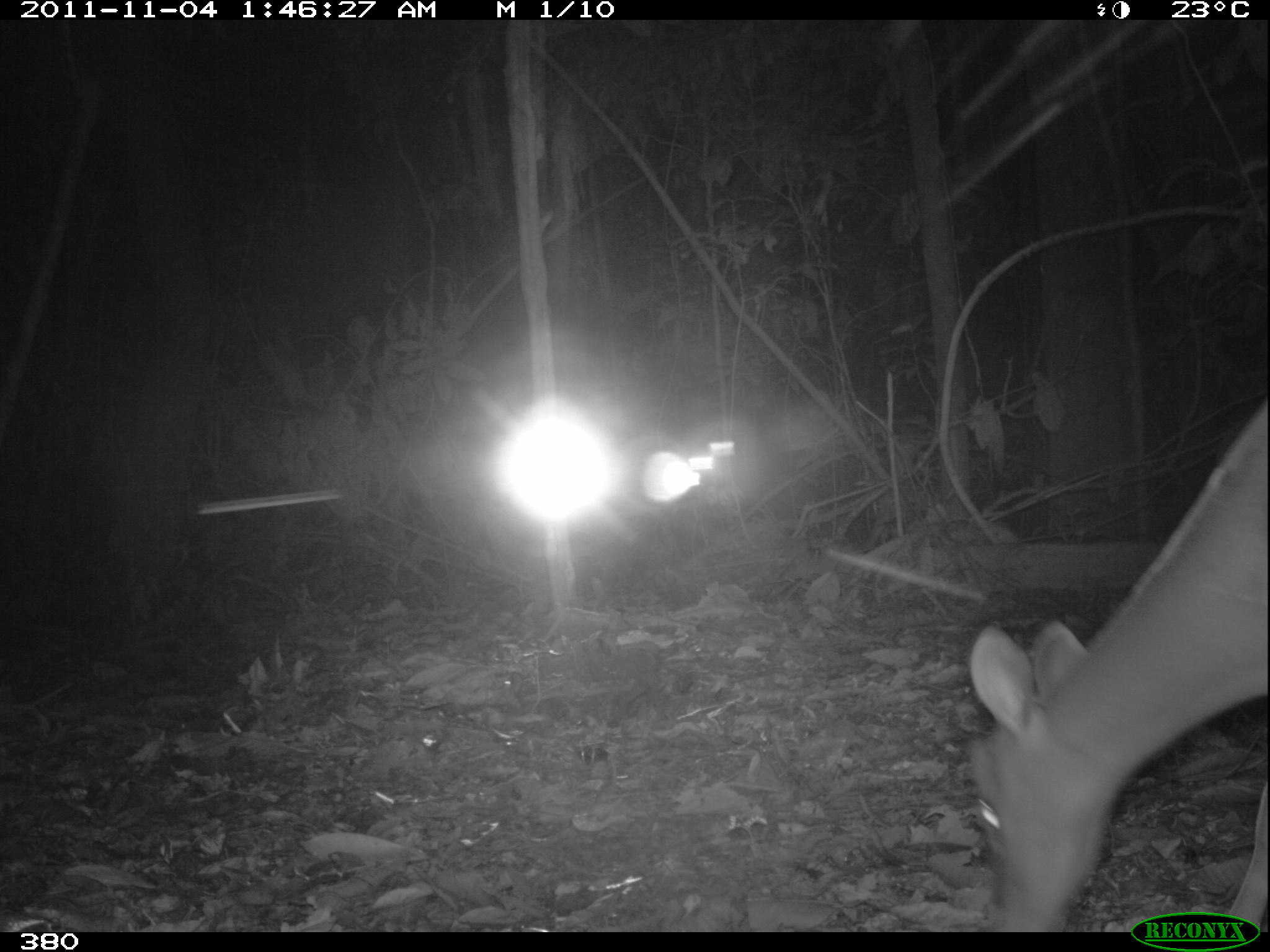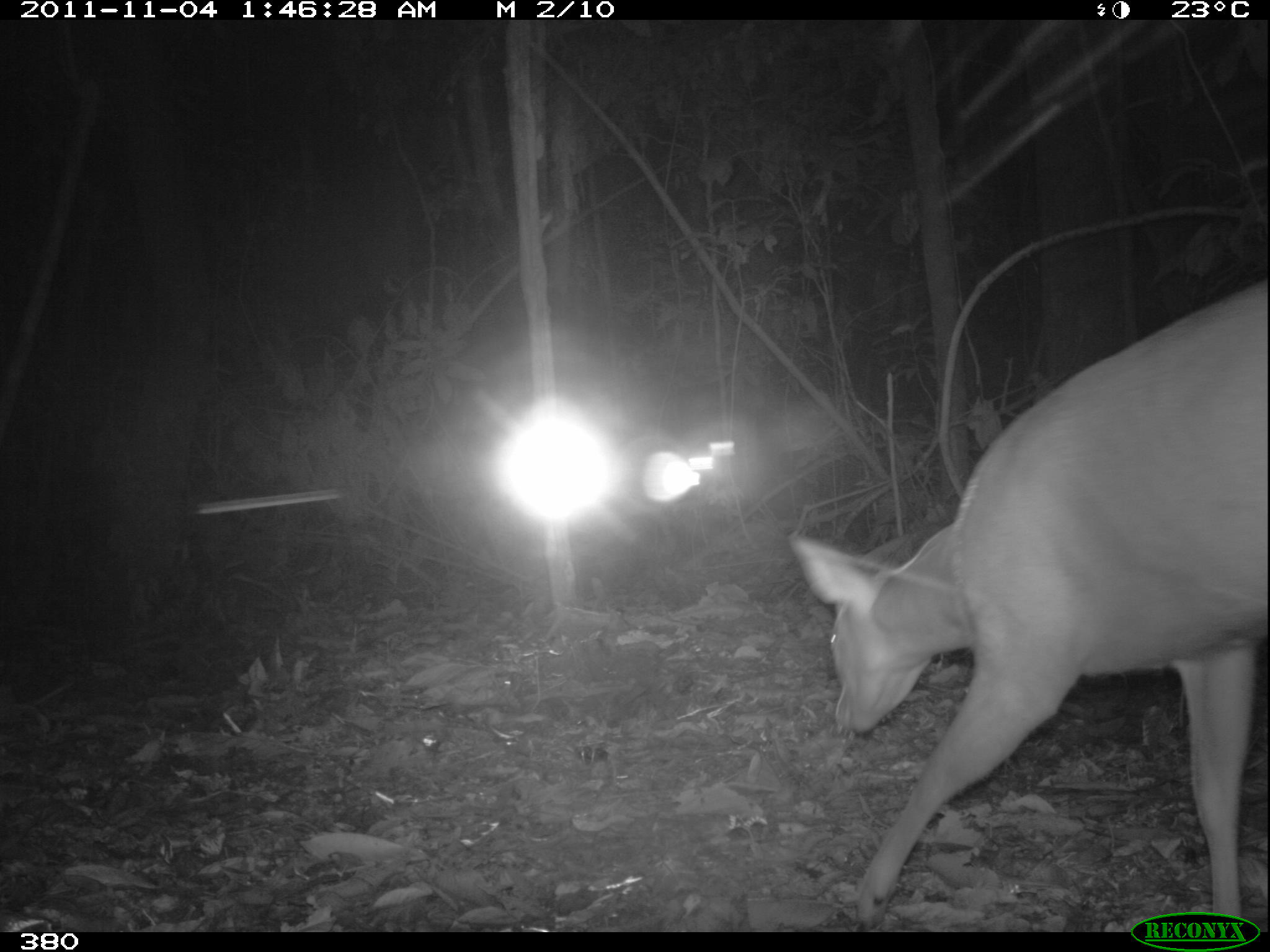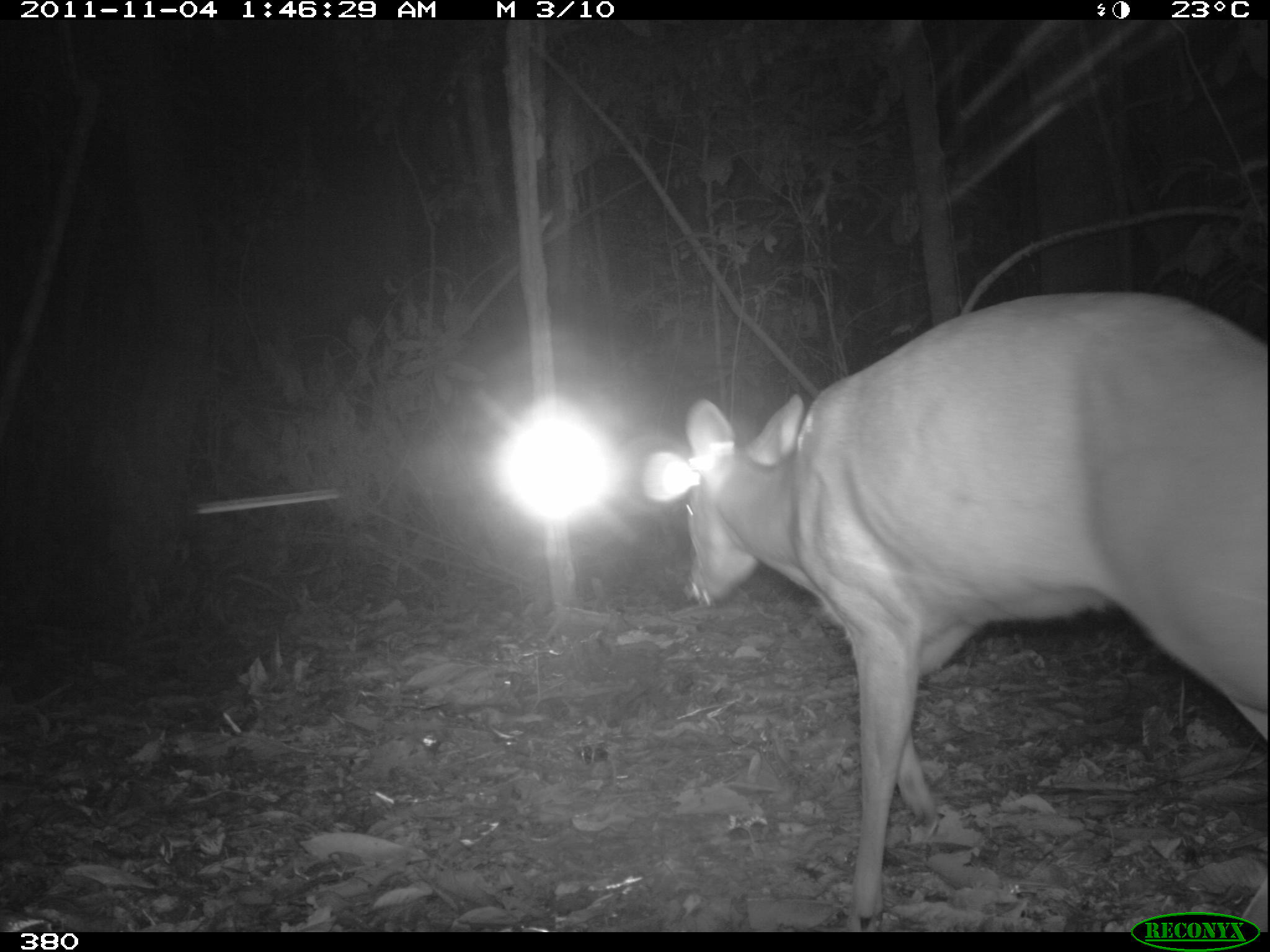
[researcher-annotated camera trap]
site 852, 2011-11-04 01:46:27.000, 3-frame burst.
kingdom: Animalia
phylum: Chordata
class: Mammalia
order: Artiodactyla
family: Cervidae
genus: Mazama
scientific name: Mazama americana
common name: red brocket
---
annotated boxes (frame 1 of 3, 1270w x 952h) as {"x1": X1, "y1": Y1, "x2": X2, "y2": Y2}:
mazama americana: {"x1": 966, "y1": 395, "x2": 1270, "y2": 932}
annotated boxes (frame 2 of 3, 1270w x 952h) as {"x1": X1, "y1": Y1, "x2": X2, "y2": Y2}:
mazama americana: {"x1": 785, "y1": 277, "x2": 1267, "y2": 932}